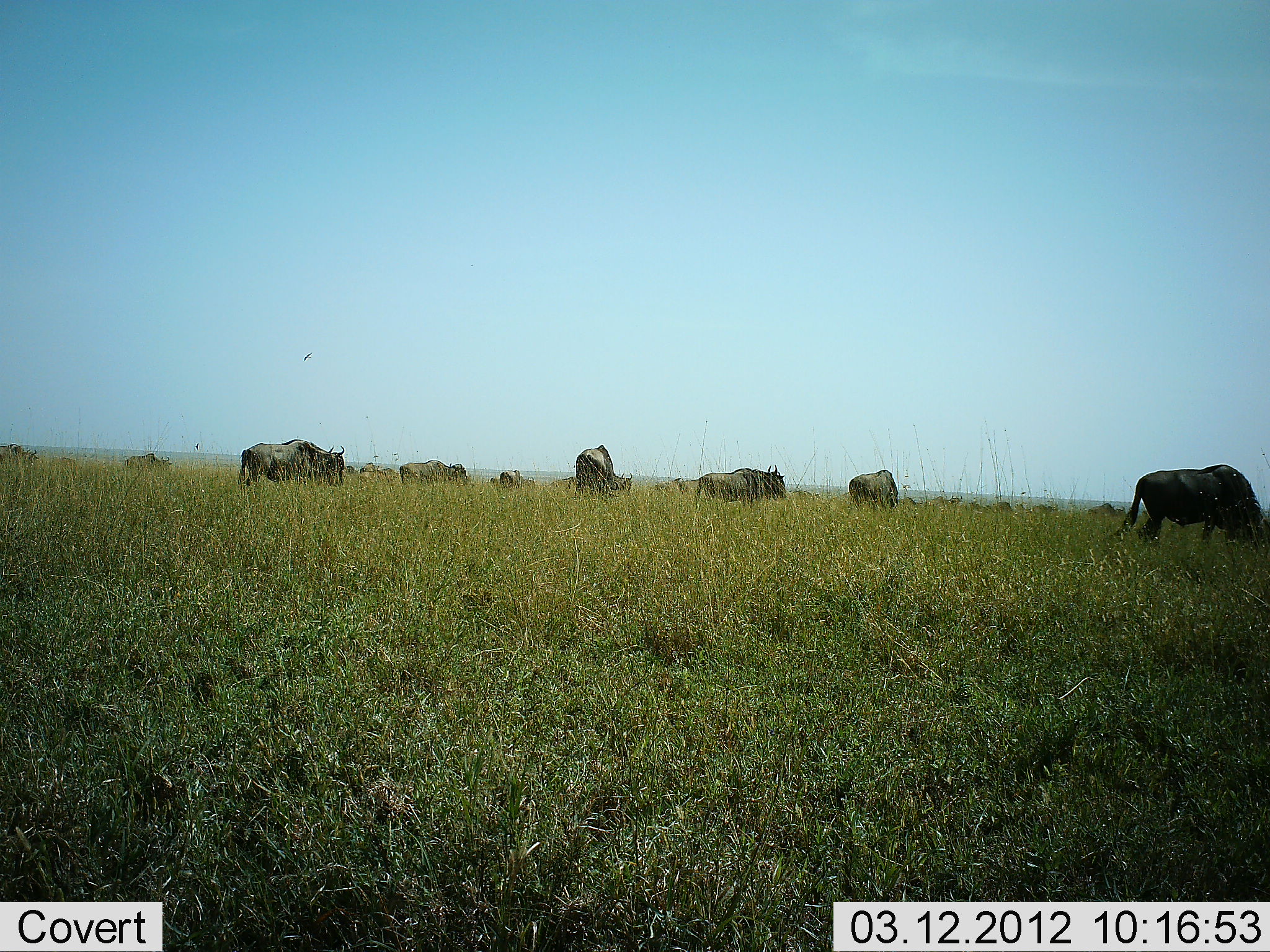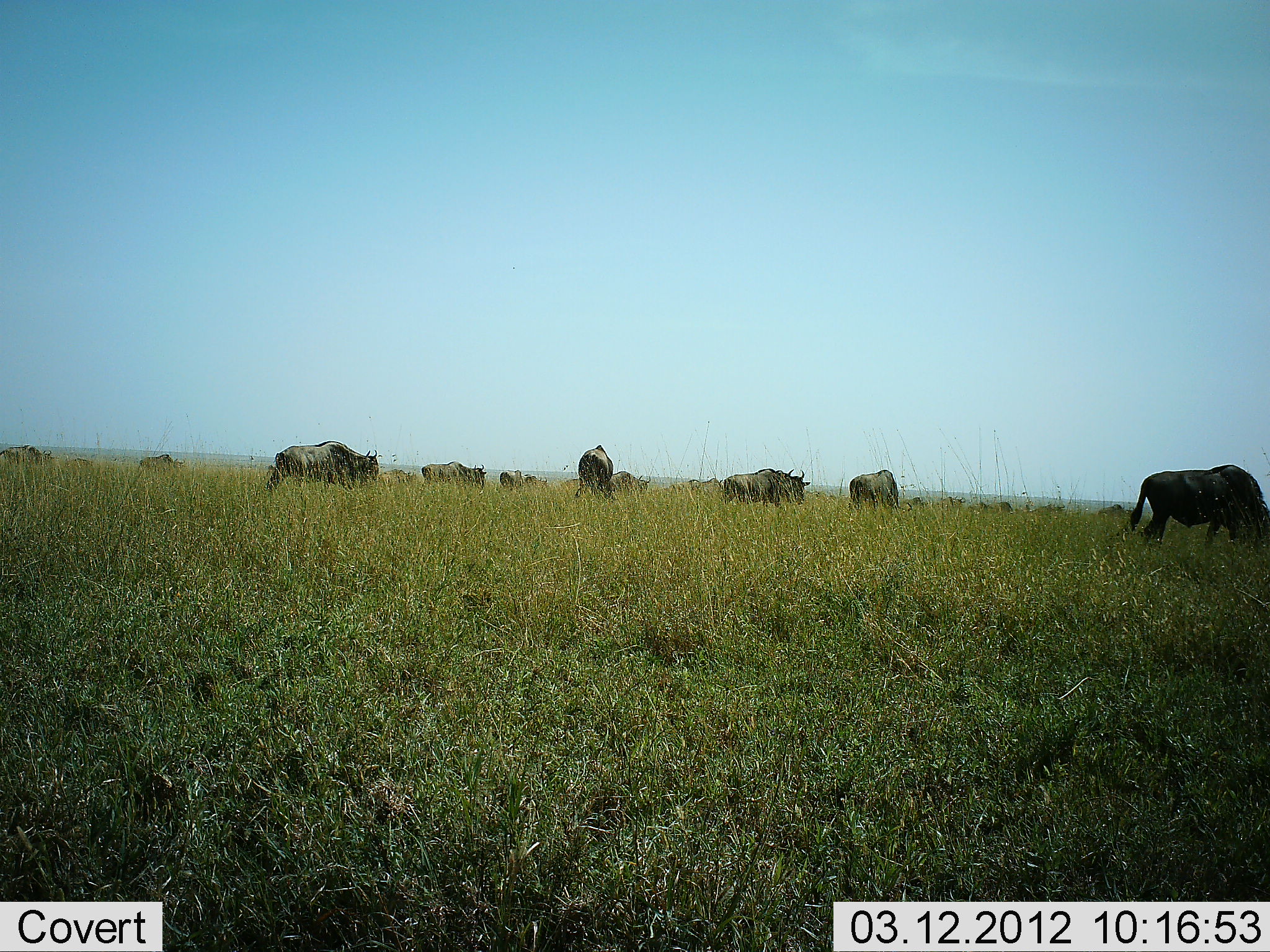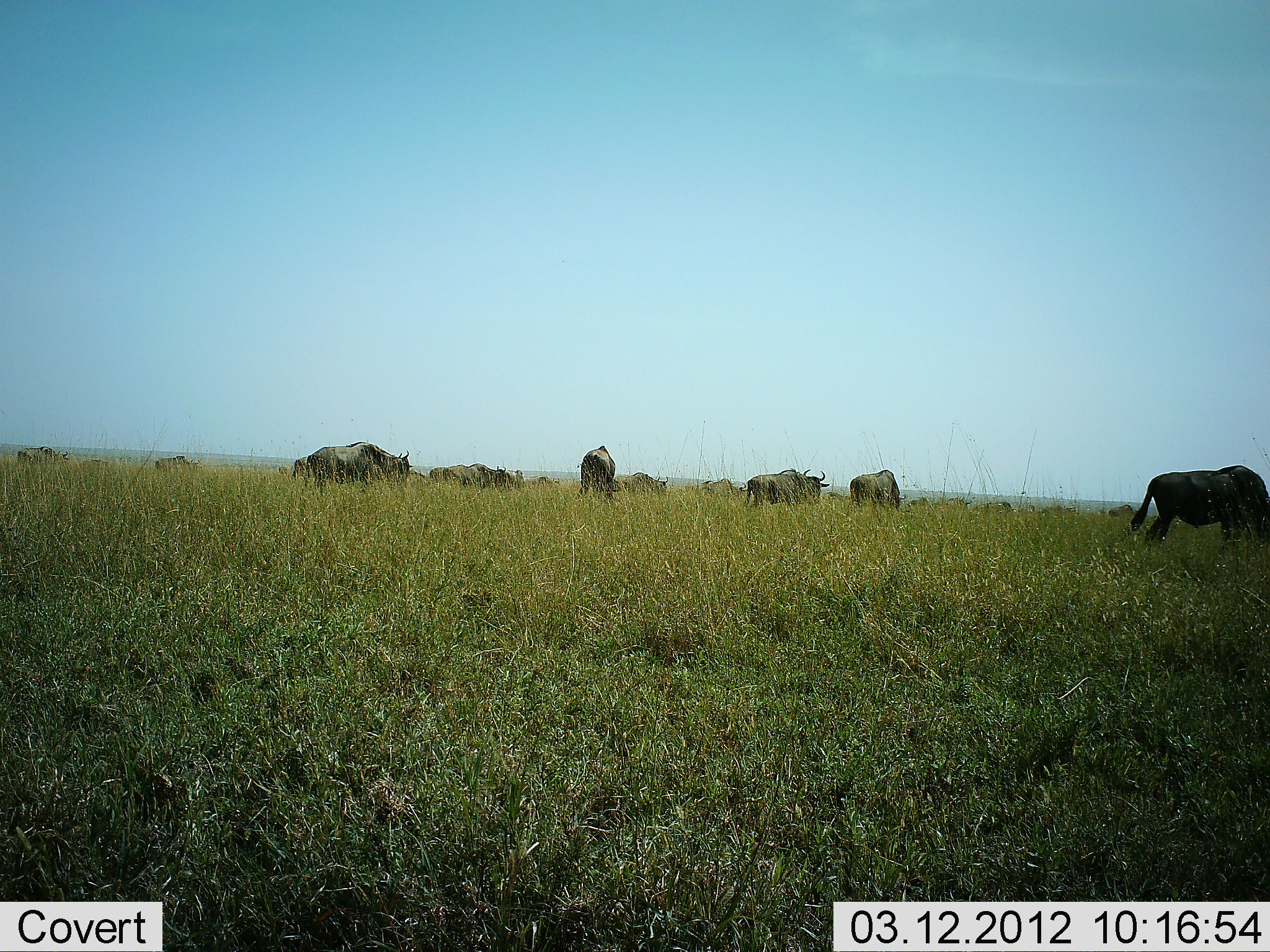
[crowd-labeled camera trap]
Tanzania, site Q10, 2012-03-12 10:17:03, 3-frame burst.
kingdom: Animalia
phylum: Chordata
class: Mammalia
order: Artiodactyla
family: Bovidae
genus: Connochaetes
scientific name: Connochaetes taurinus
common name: blue wildebeest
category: wildebeest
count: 11-50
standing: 38%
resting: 0%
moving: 71%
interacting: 0%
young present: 0%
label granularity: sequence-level